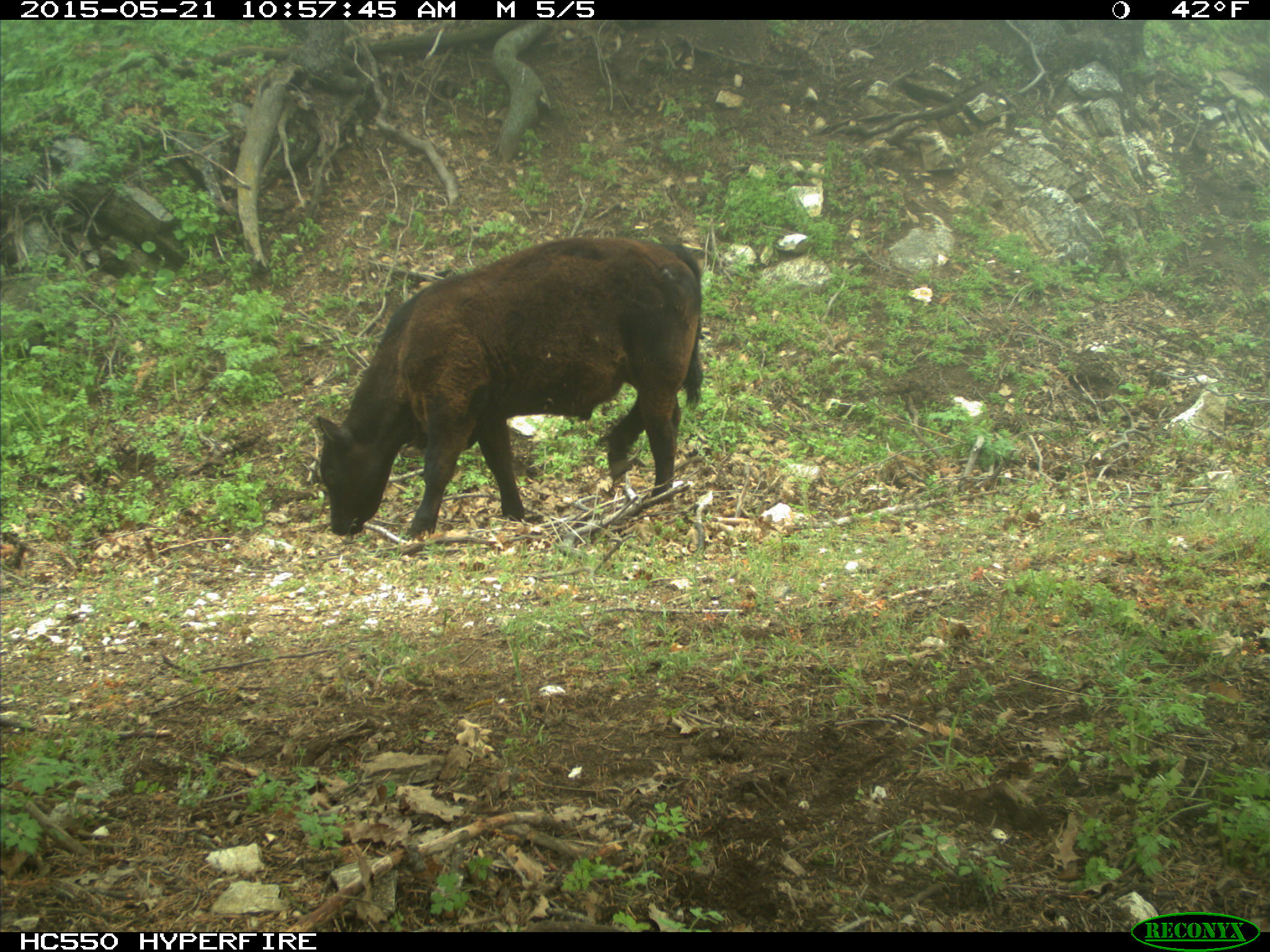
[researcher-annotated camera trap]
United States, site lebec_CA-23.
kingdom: Animalia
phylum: Chordata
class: Mammalia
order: Artiodactyla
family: Bovidae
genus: Bos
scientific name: Bos taurus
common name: domestic cow